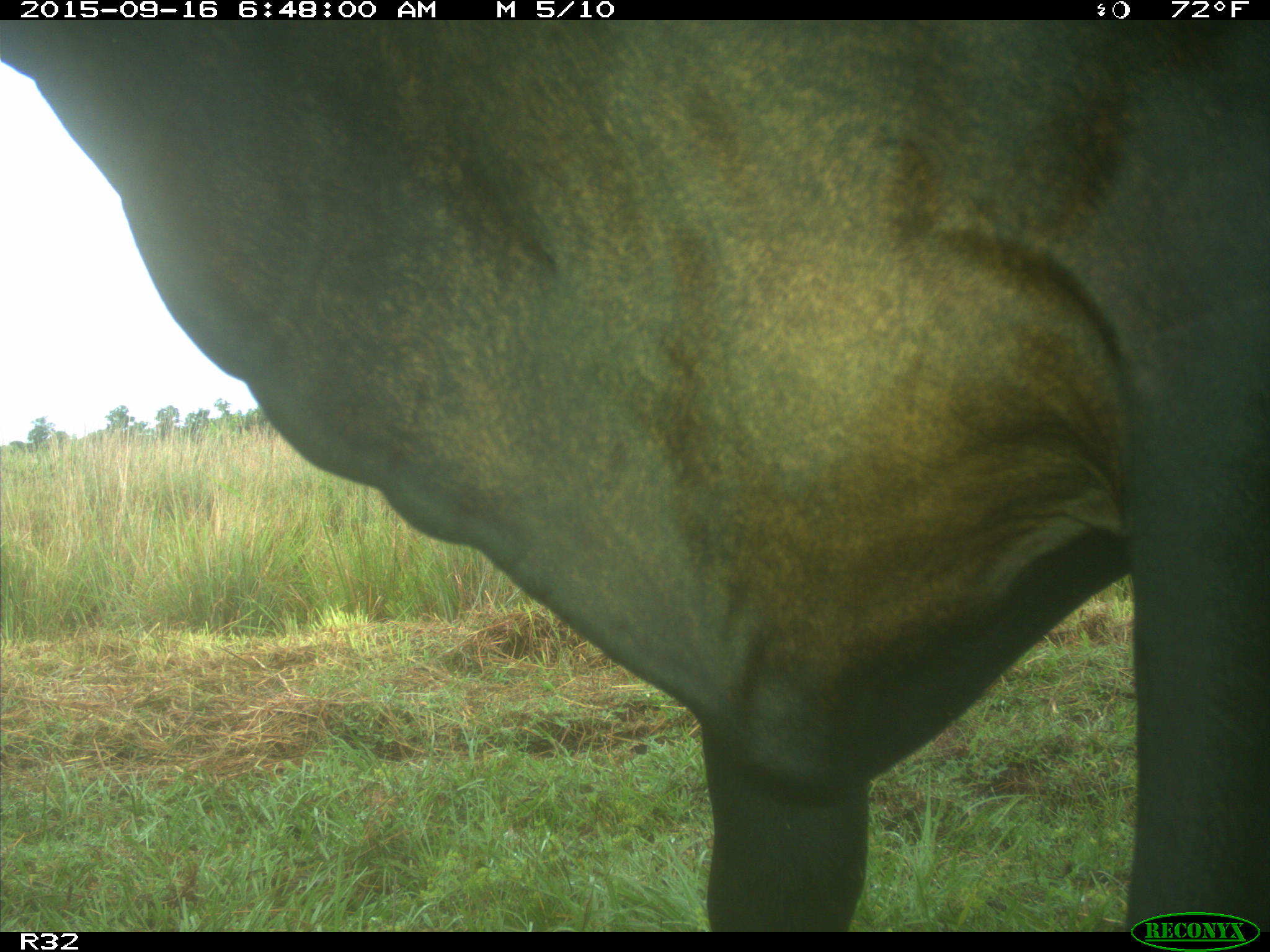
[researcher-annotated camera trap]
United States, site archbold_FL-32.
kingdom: Animalia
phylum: Chordata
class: Mammalia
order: Artiodactyla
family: Bovidae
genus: Bos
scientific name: Bos taurus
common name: domestic cow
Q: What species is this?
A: Bos taurus (domestic cow).